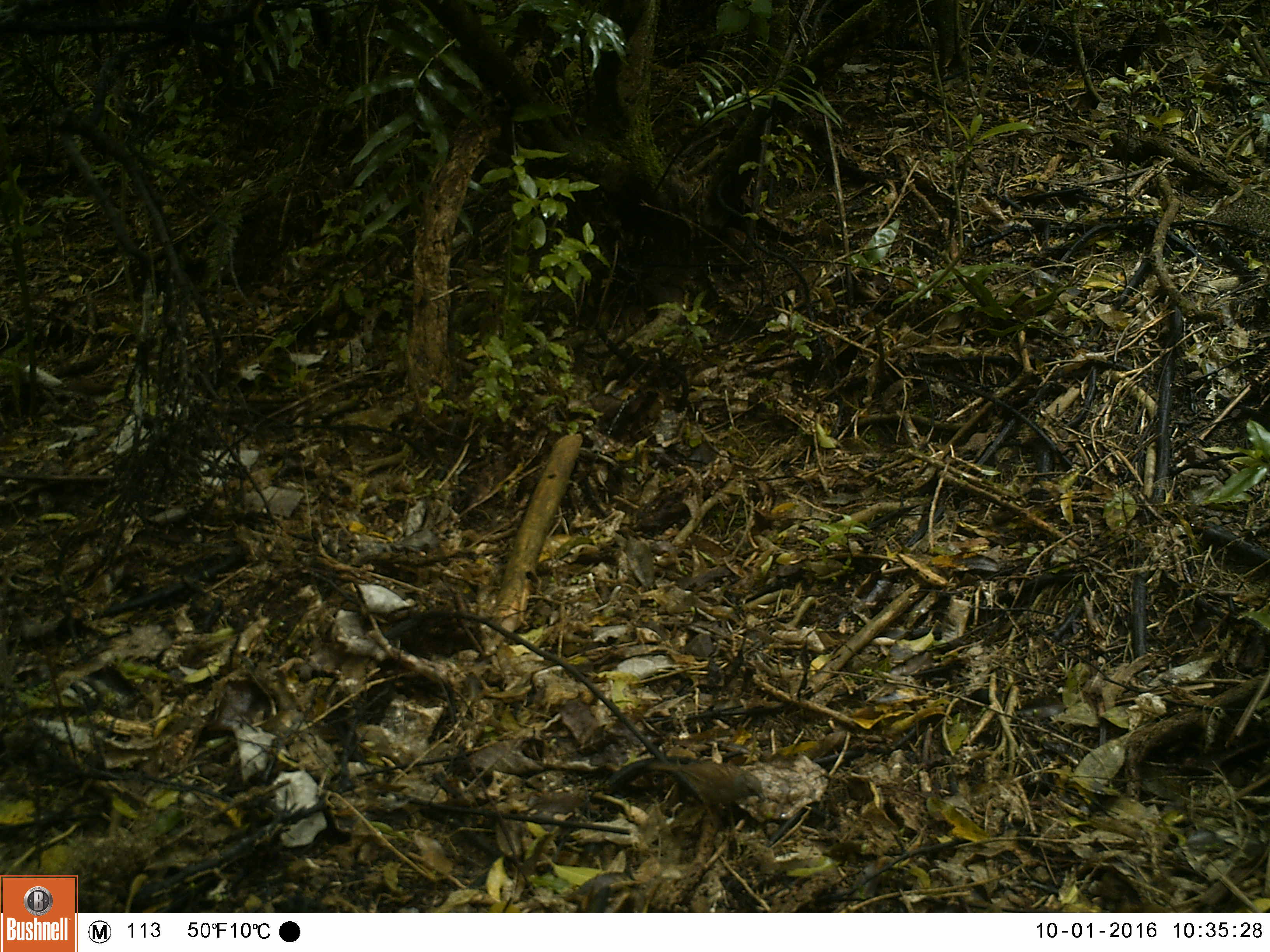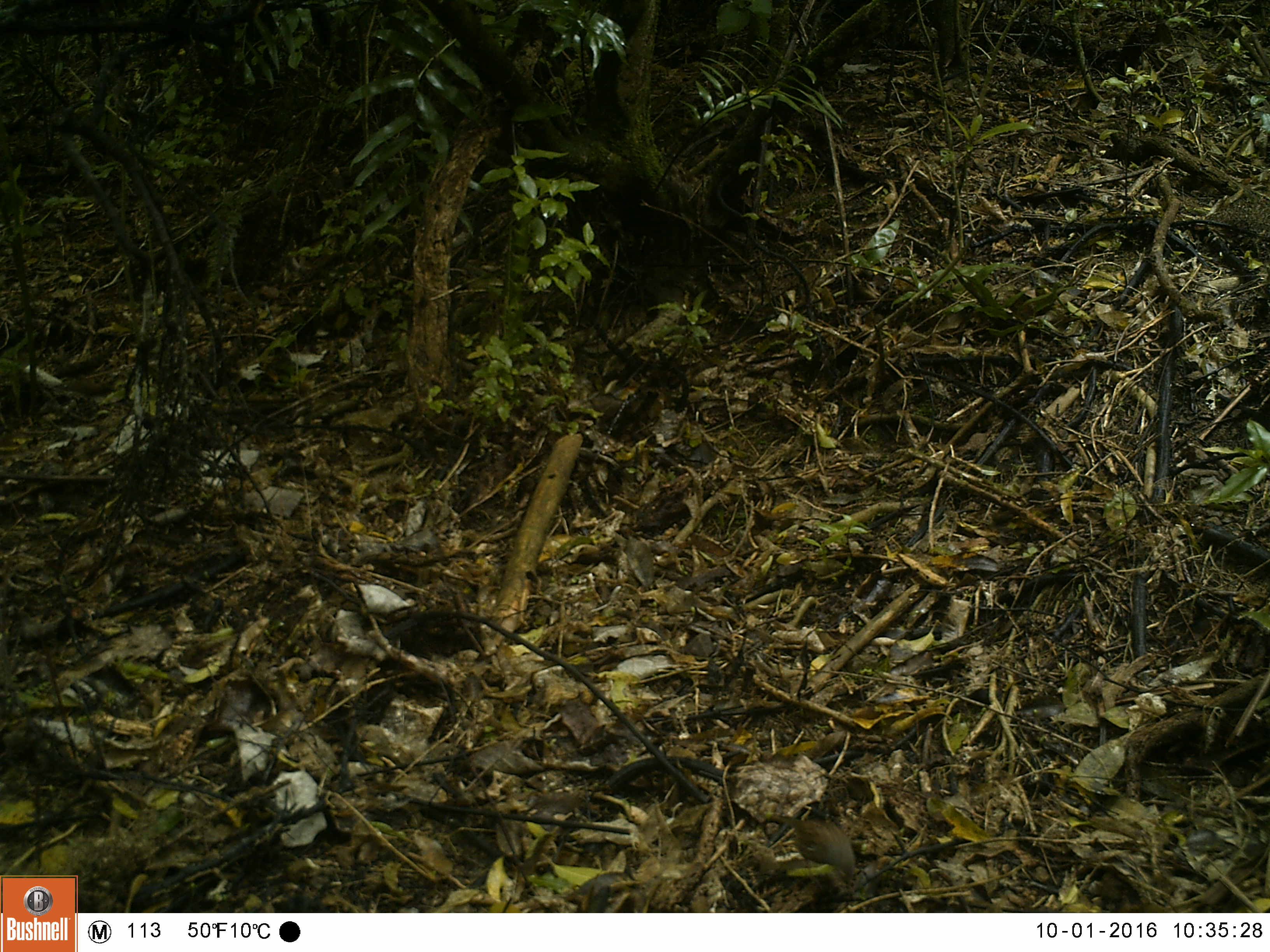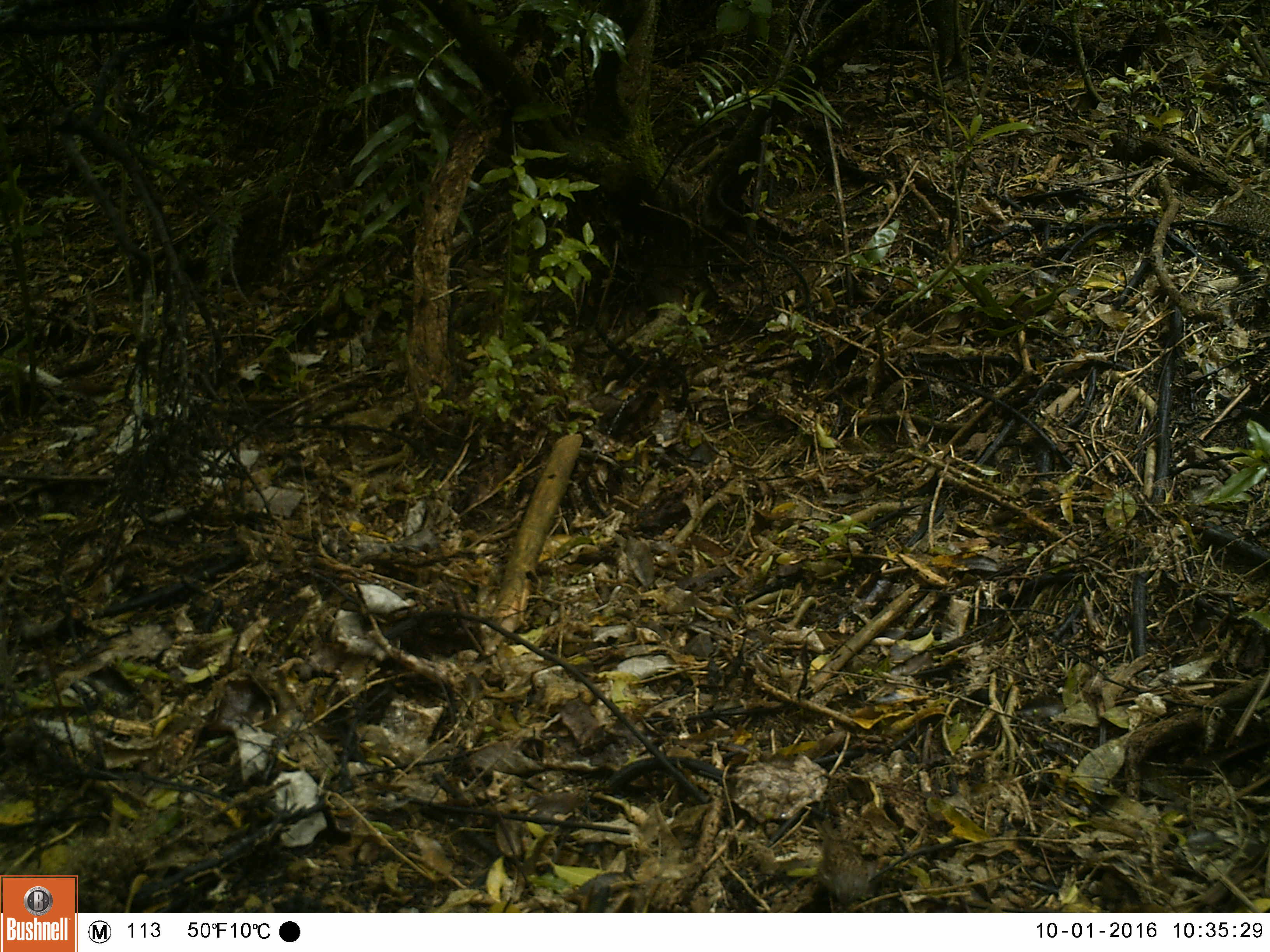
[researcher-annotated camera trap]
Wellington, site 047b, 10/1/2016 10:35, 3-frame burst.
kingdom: Animalia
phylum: Chordata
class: Aves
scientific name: Aves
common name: bird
Bird (Aves).